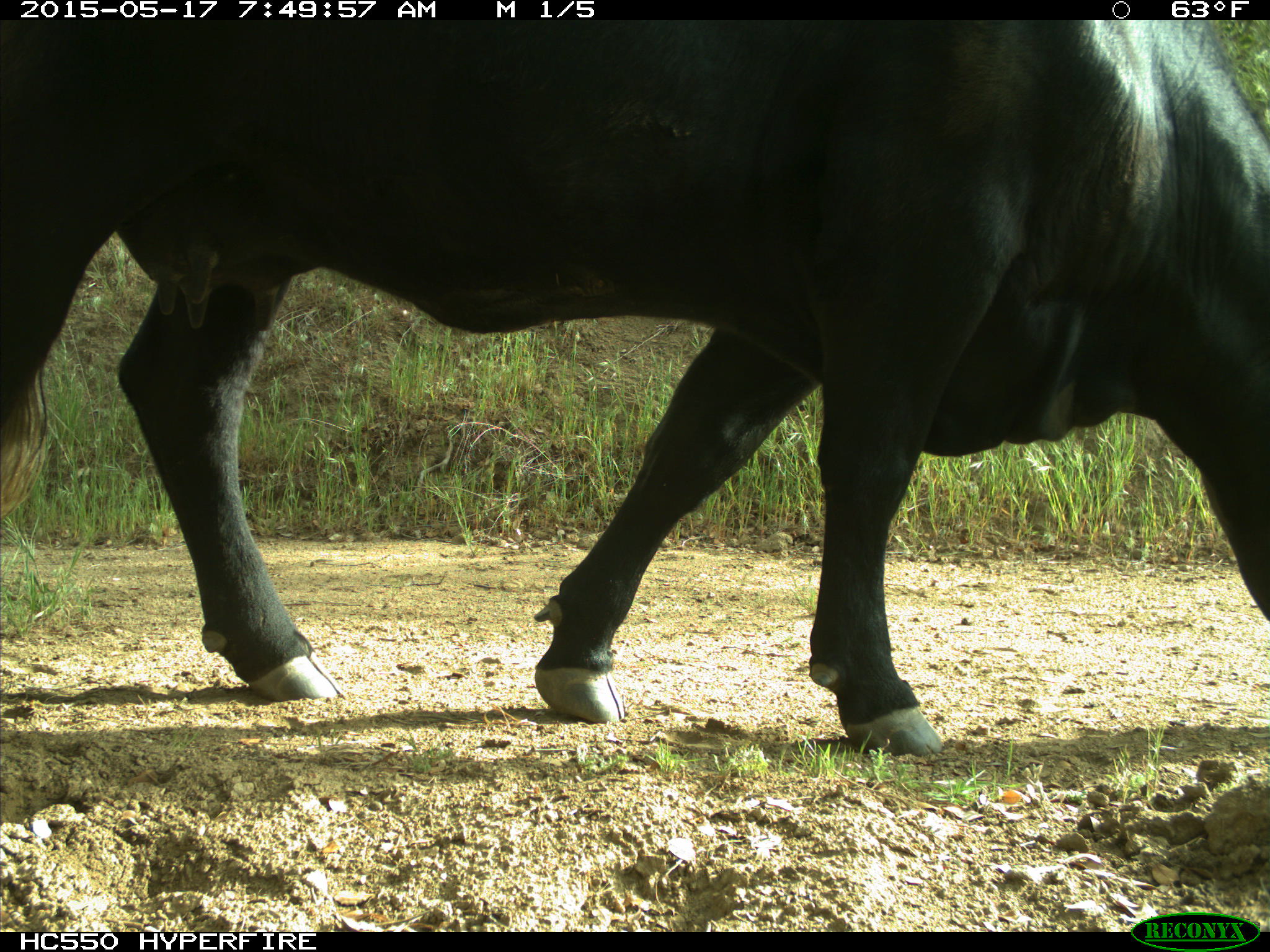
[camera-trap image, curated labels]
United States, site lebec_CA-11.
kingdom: Animalia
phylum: Chordata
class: Mammalia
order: Artiodactyla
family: Bovidae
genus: Bos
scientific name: Bos taurus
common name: domestic cow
Bos taurus (domestic cow).